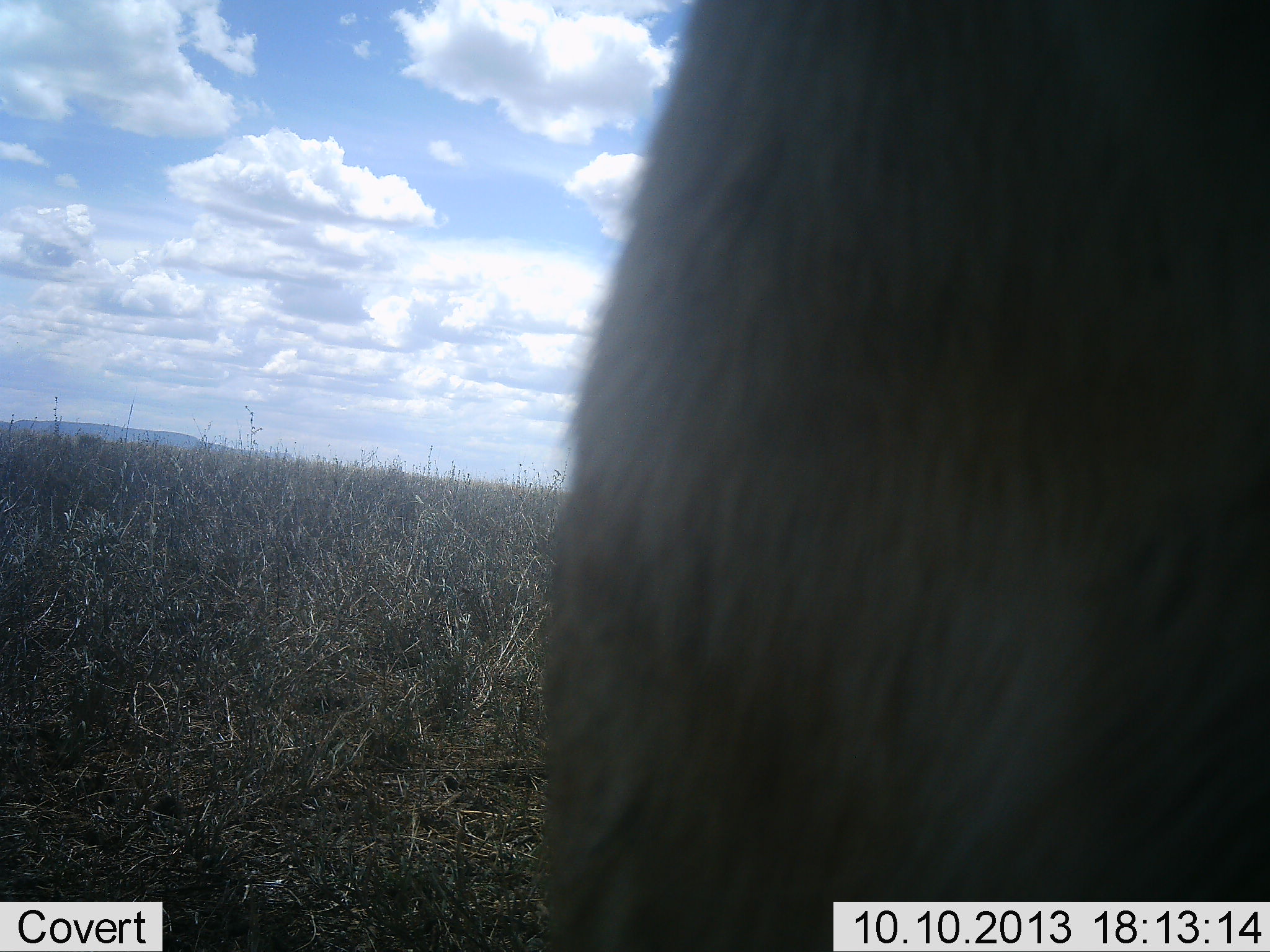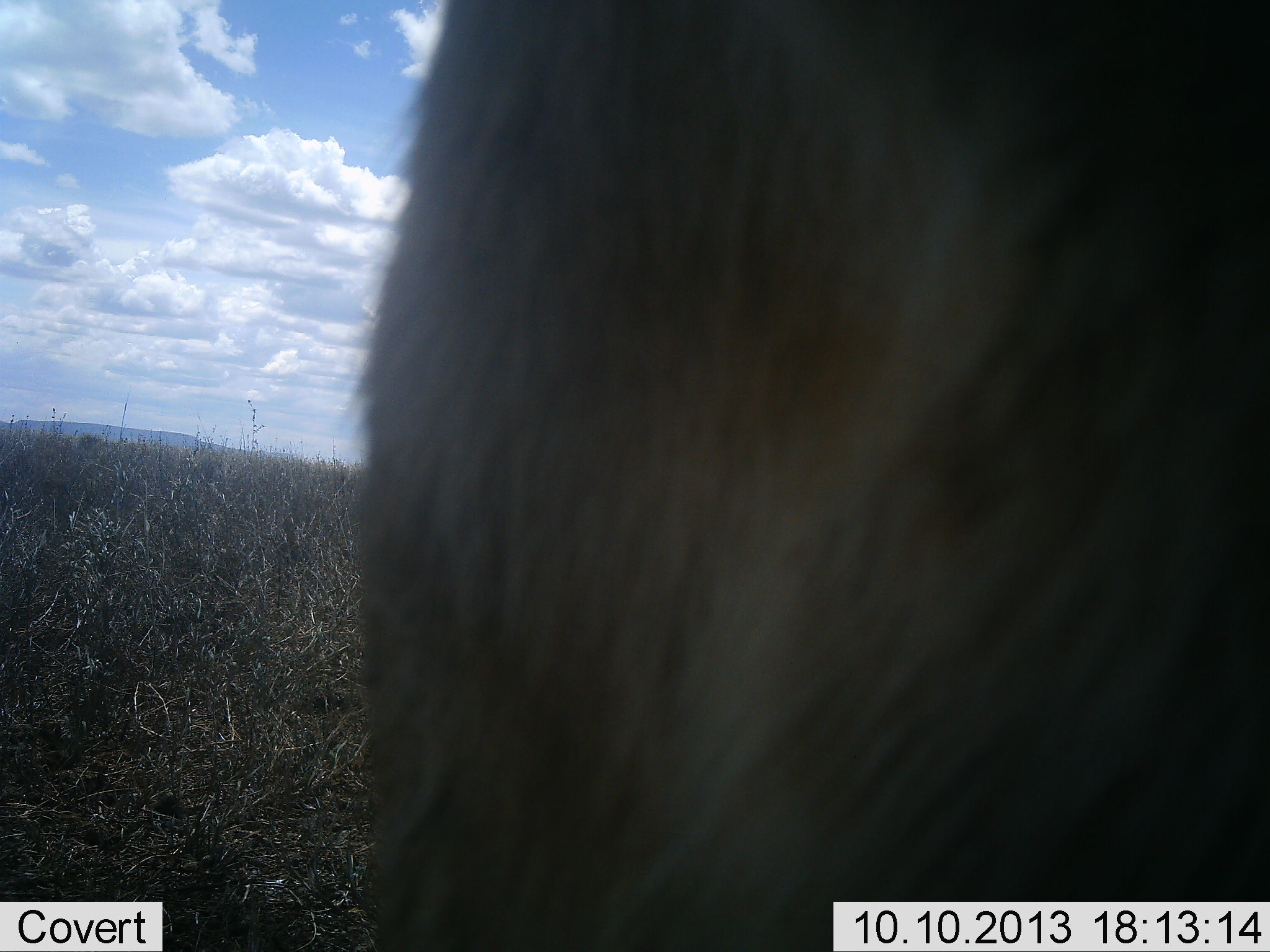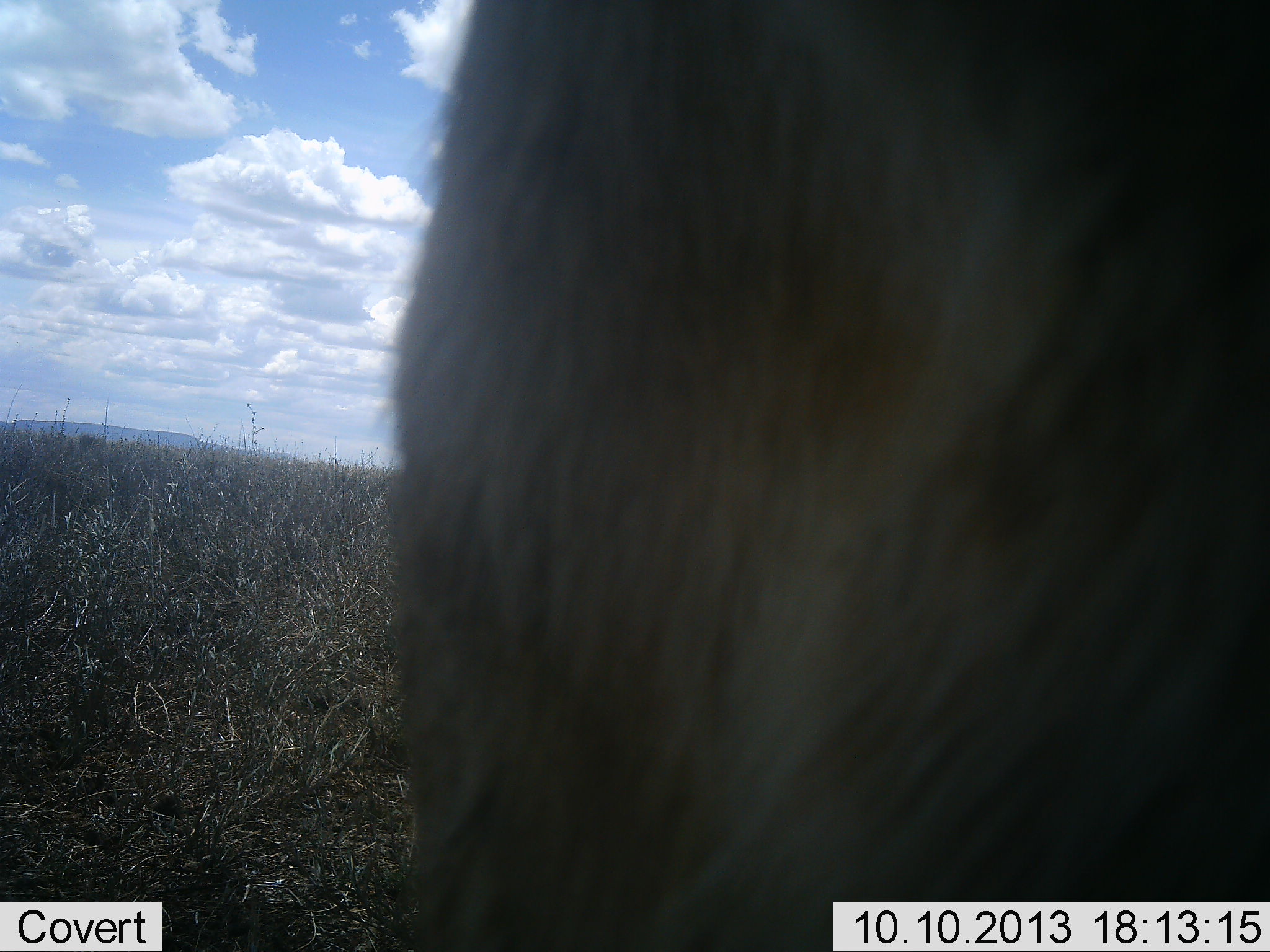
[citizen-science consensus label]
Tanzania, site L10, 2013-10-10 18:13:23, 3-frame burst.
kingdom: Animalia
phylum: Chordata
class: Mammalia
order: Artiodactyla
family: Bovidae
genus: Nanger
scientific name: Nanger granti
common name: grant's gazelle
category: gazellegrants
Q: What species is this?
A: Gazellegrants (grant's gazelle) (Nanger granti).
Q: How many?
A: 1.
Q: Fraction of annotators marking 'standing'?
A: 100%.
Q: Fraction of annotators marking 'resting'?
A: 0%.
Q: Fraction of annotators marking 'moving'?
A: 0%.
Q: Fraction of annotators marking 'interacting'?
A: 0%.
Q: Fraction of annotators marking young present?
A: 0%.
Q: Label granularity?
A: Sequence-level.